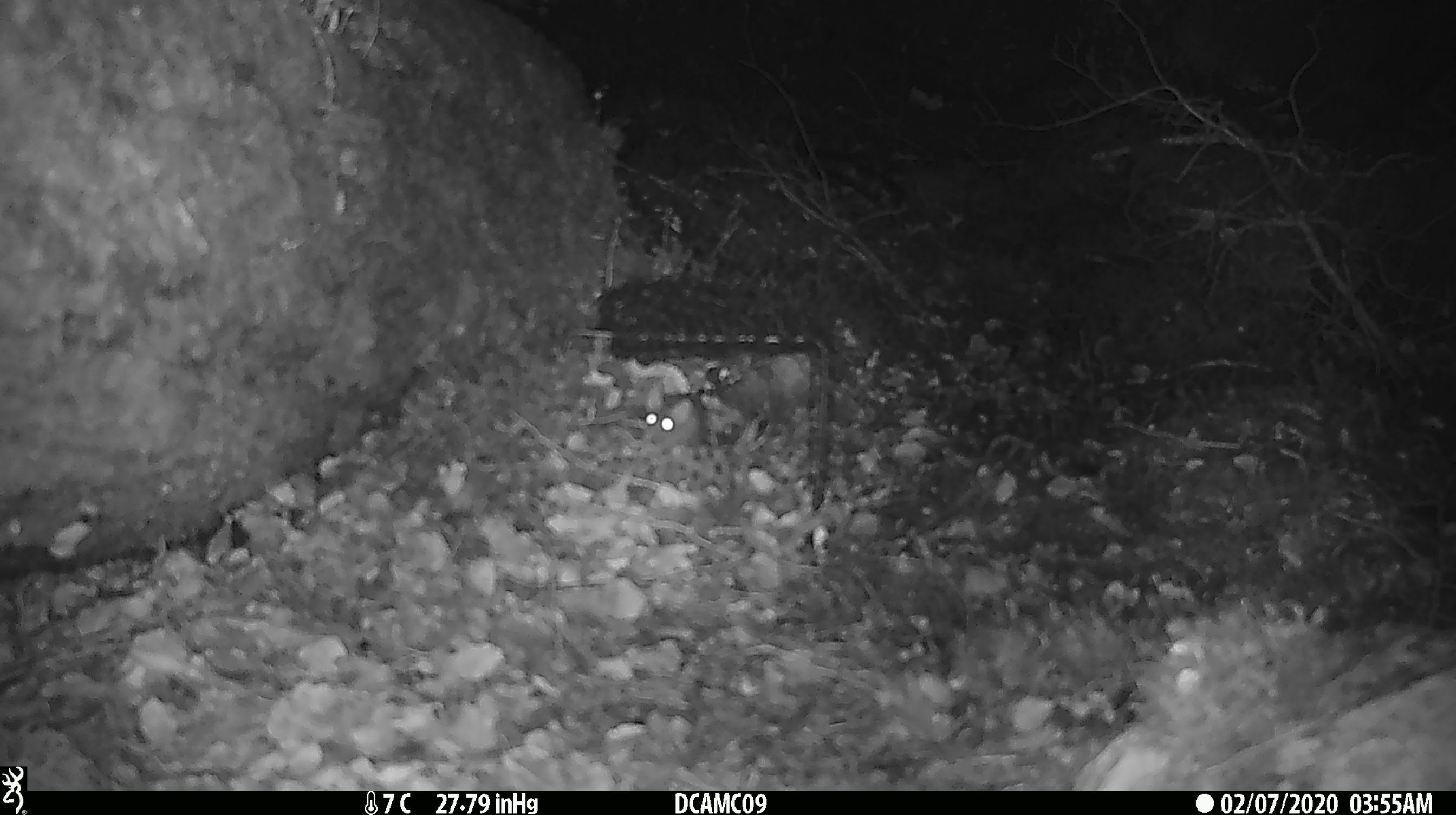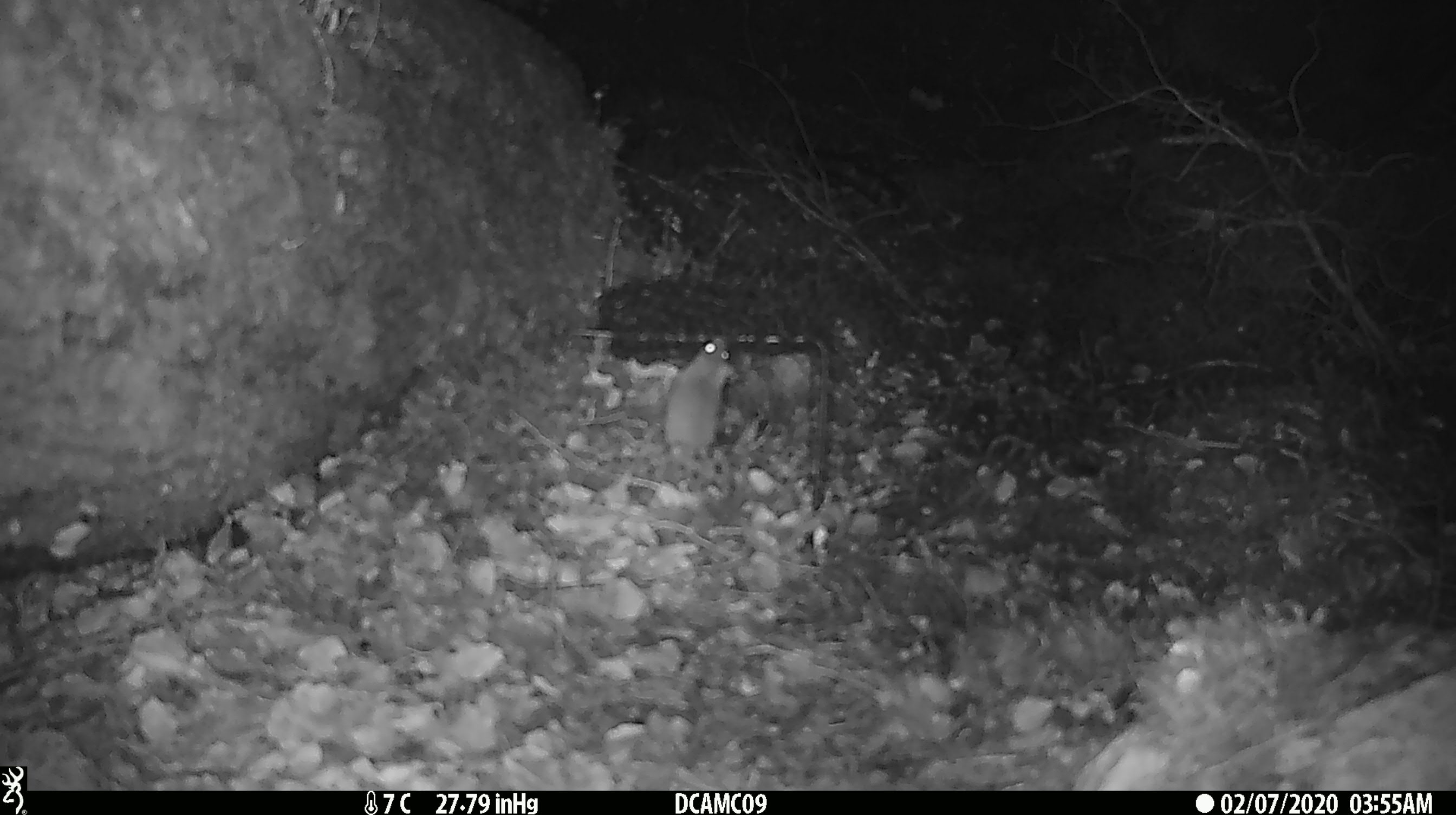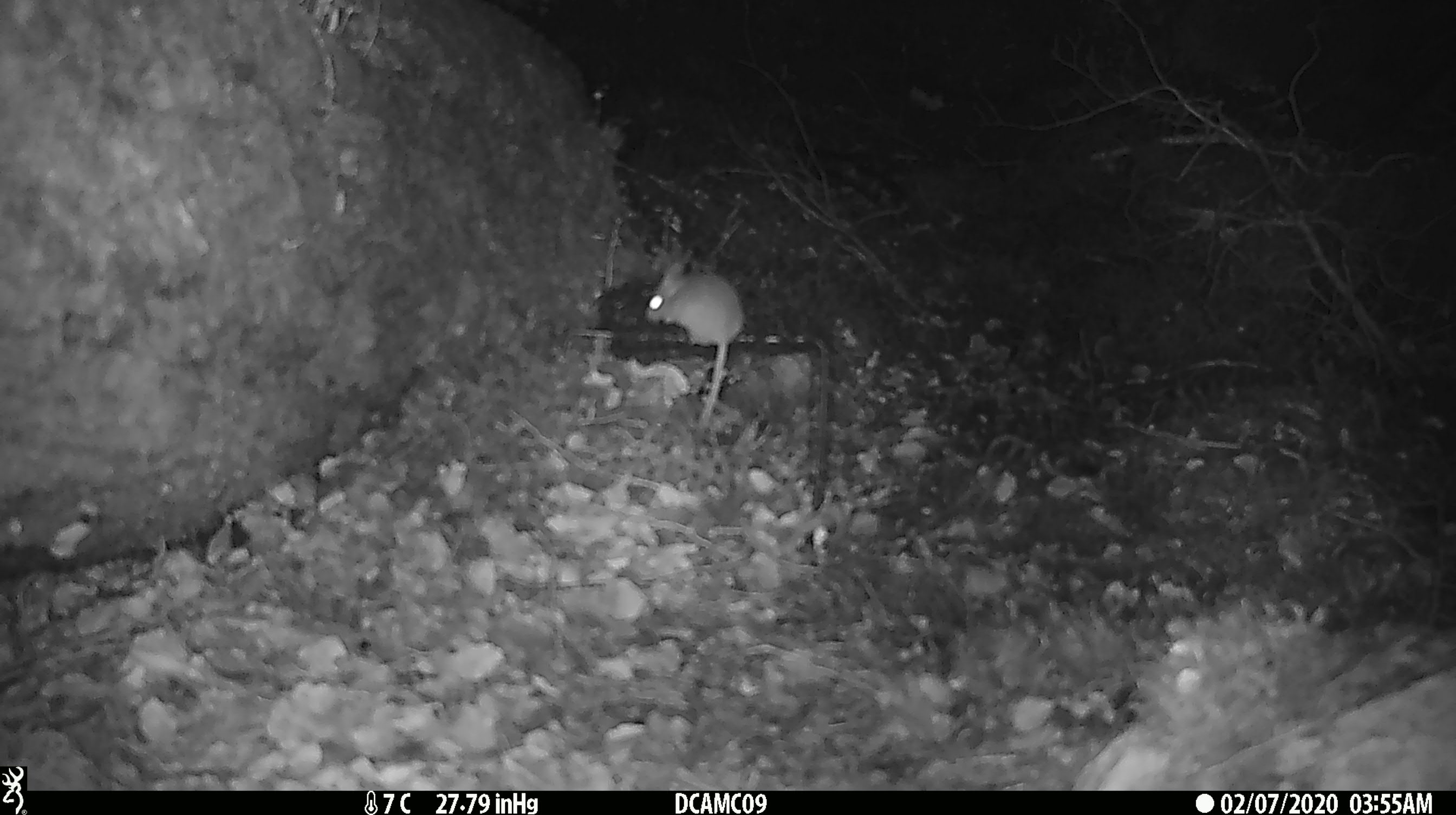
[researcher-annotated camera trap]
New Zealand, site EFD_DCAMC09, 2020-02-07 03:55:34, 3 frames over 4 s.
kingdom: Animalia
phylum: Chordata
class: Mammalia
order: Rodentia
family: Muridae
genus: Mus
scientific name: Mus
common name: mouse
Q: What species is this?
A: Mouse (Mus).